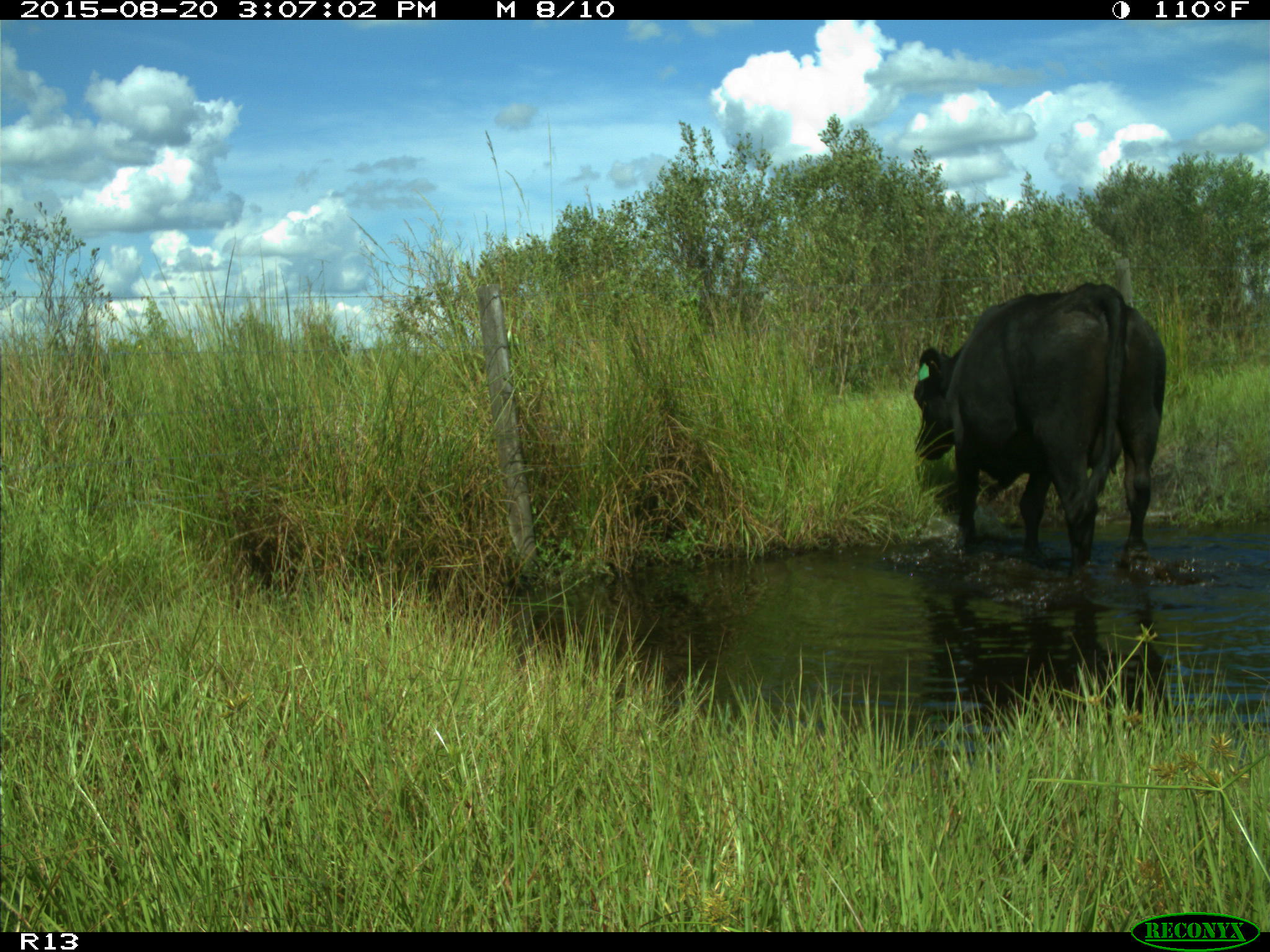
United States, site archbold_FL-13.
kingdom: Animalia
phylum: Chordata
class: Mammalia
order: Artiodactyla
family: Bovidae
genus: Bos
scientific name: Bos taurus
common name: domestic cow